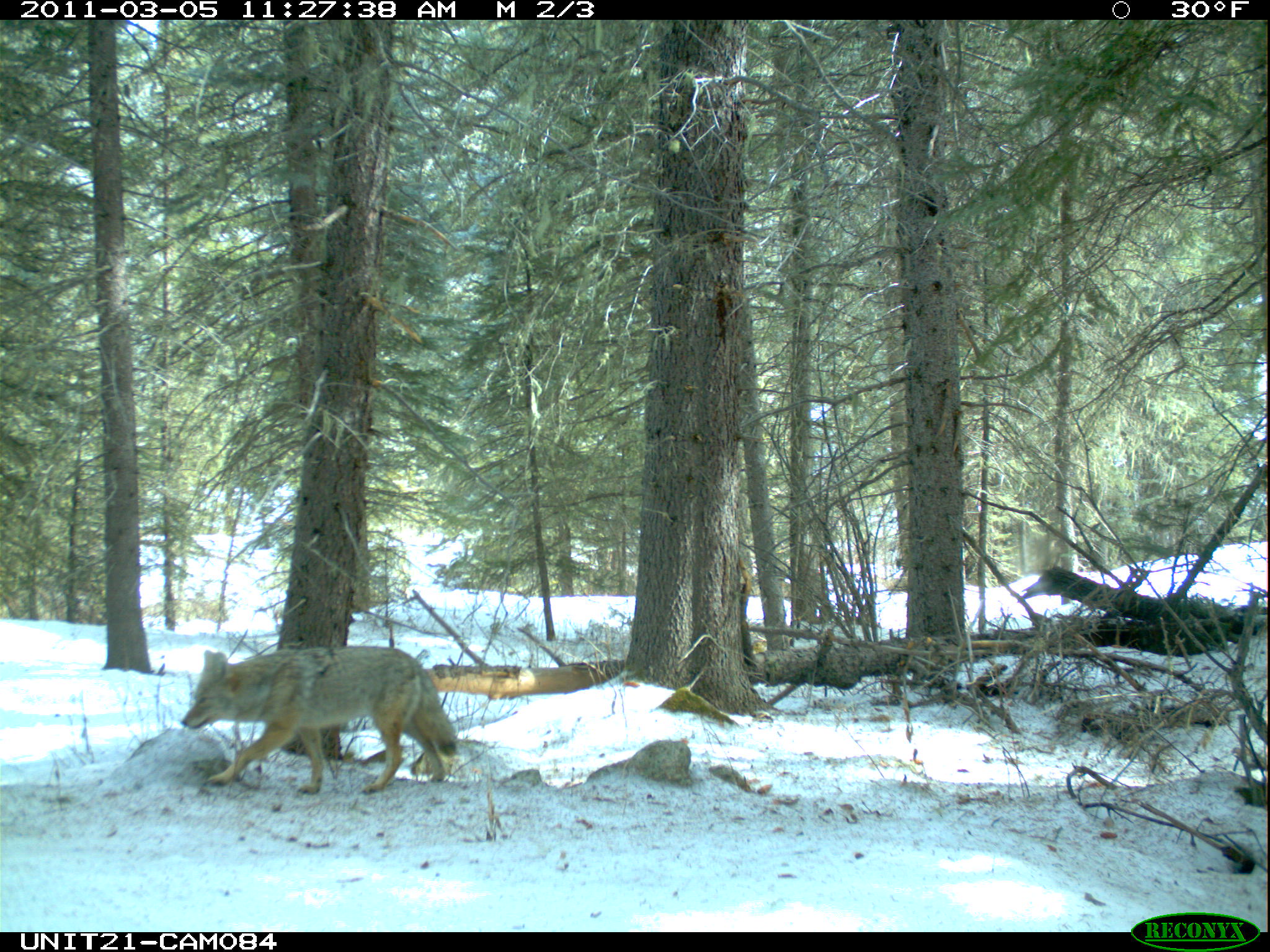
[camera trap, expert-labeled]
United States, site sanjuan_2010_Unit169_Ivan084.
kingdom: Animalia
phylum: Chordata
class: Mammalia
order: Carnivora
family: Canidae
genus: Canis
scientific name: Canis latrans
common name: coyote